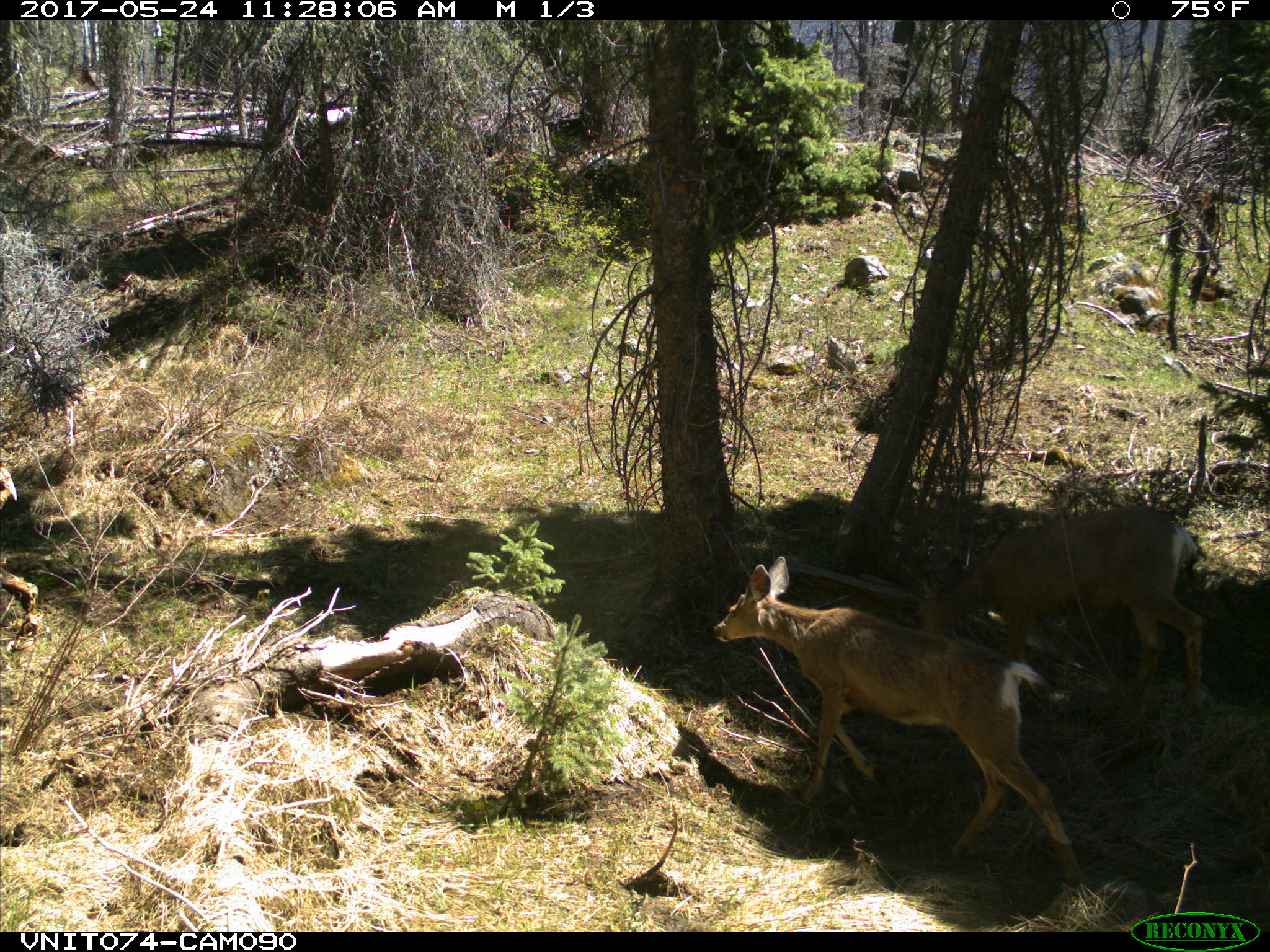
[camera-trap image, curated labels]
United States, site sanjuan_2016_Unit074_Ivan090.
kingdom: Animalia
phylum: Chordata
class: Mammalia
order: Artiodactyla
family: Cervidae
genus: Odocoileus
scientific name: Odocoileus hemionus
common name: mule deer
Odocoileus hemionus (mule deer).